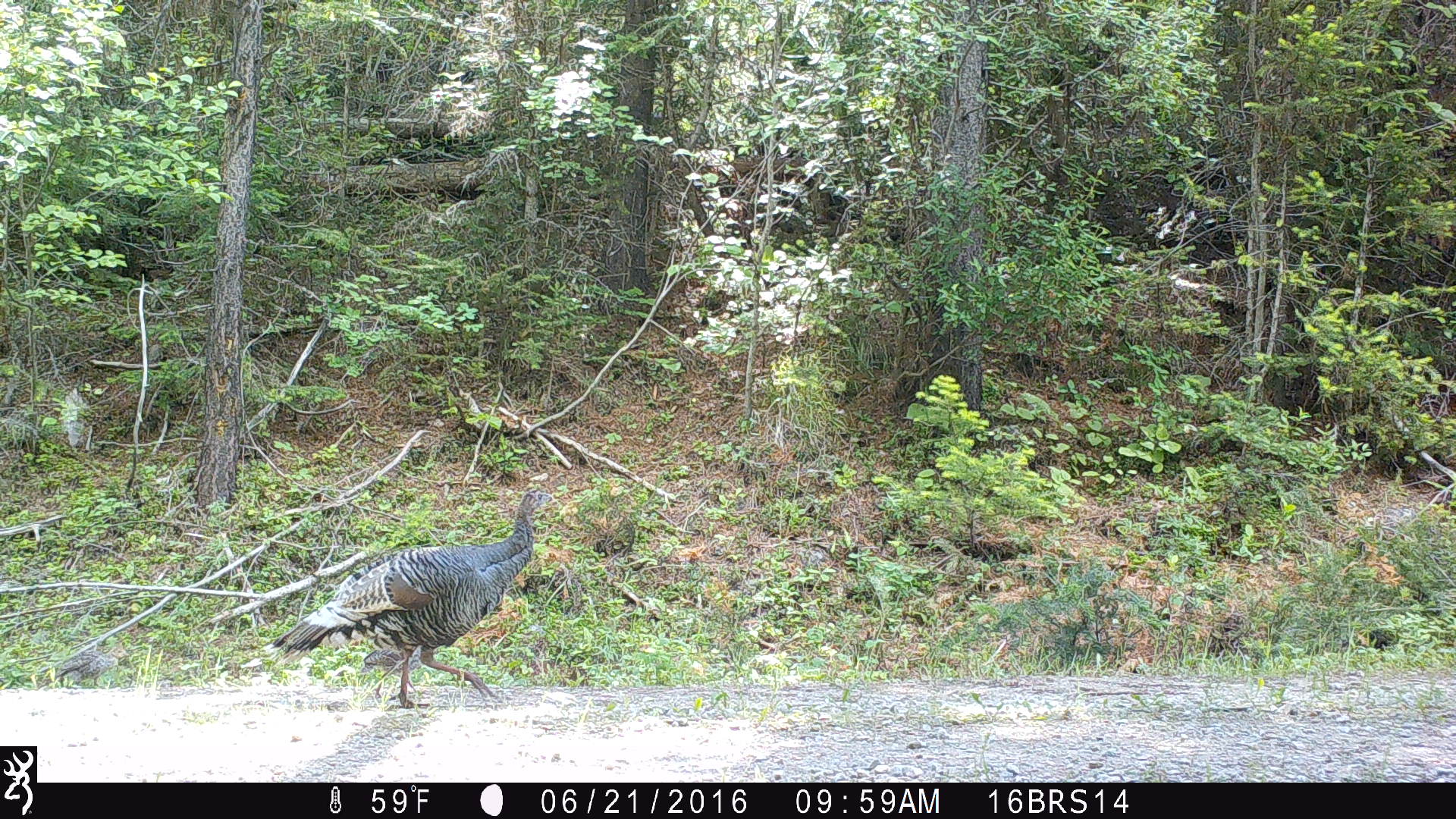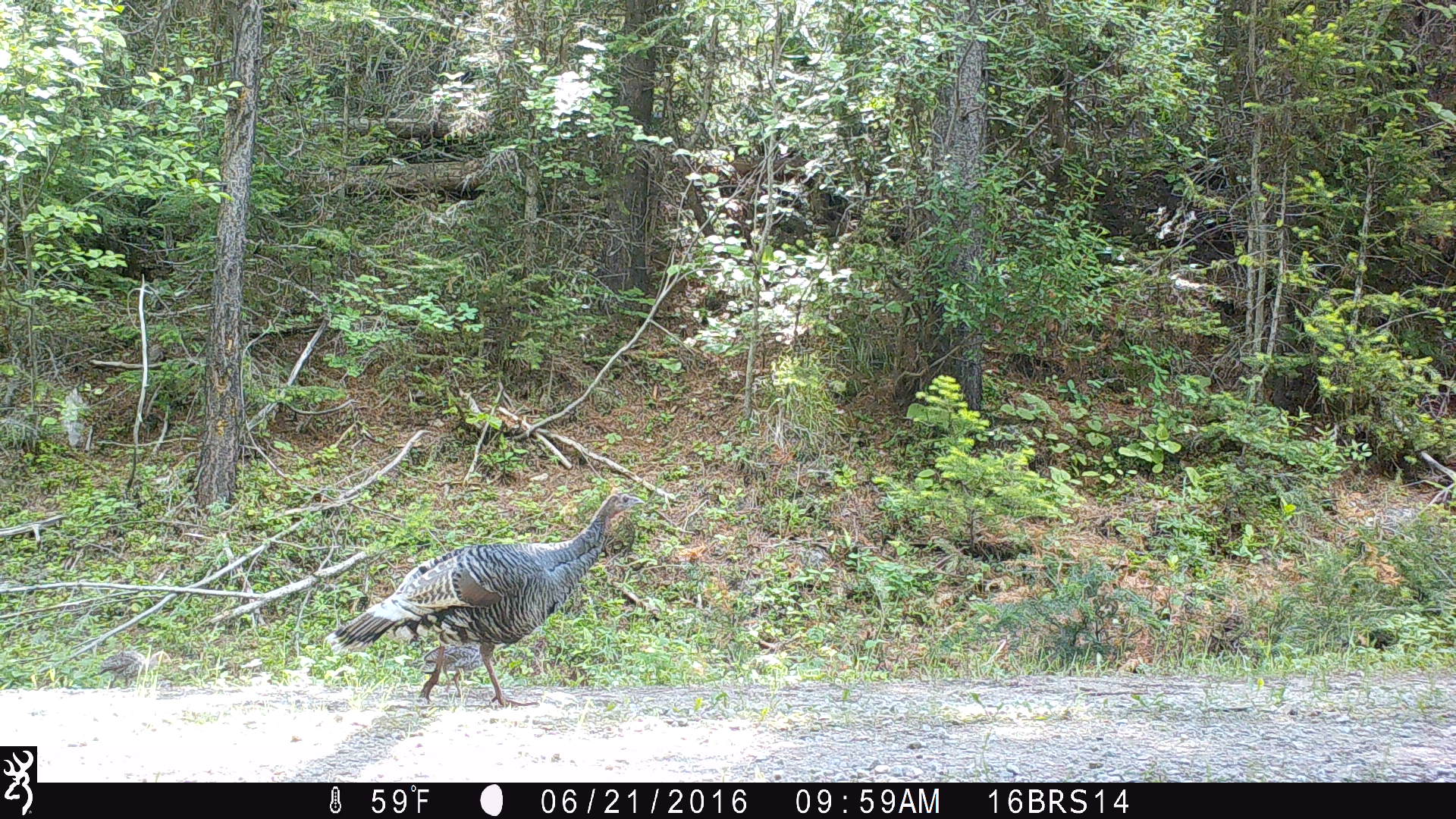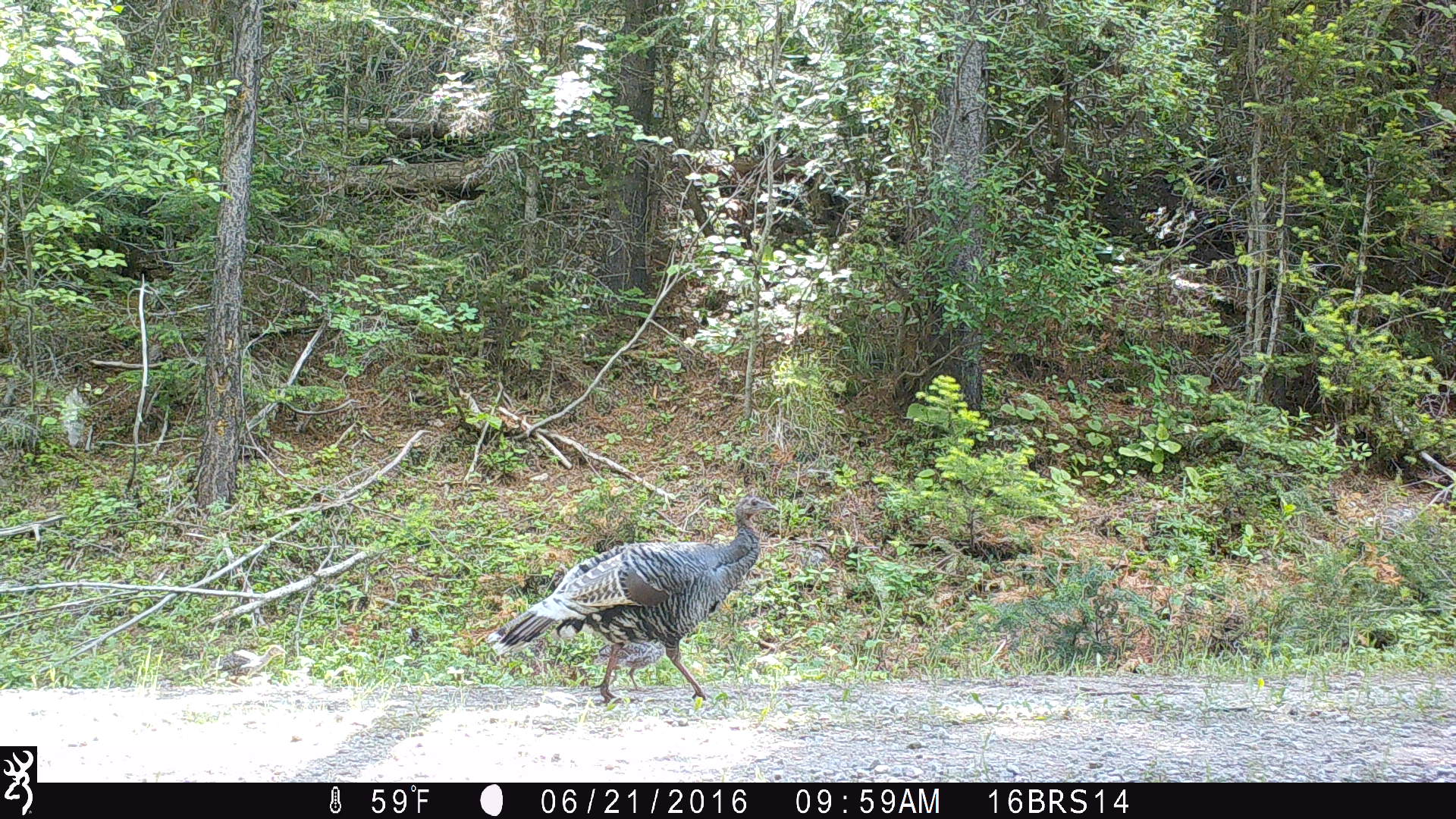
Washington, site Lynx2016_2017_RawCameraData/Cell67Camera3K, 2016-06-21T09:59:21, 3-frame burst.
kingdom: Animalia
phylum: Chordata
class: Aves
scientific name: Aves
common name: birds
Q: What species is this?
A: Aves (birds).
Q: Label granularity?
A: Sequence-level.